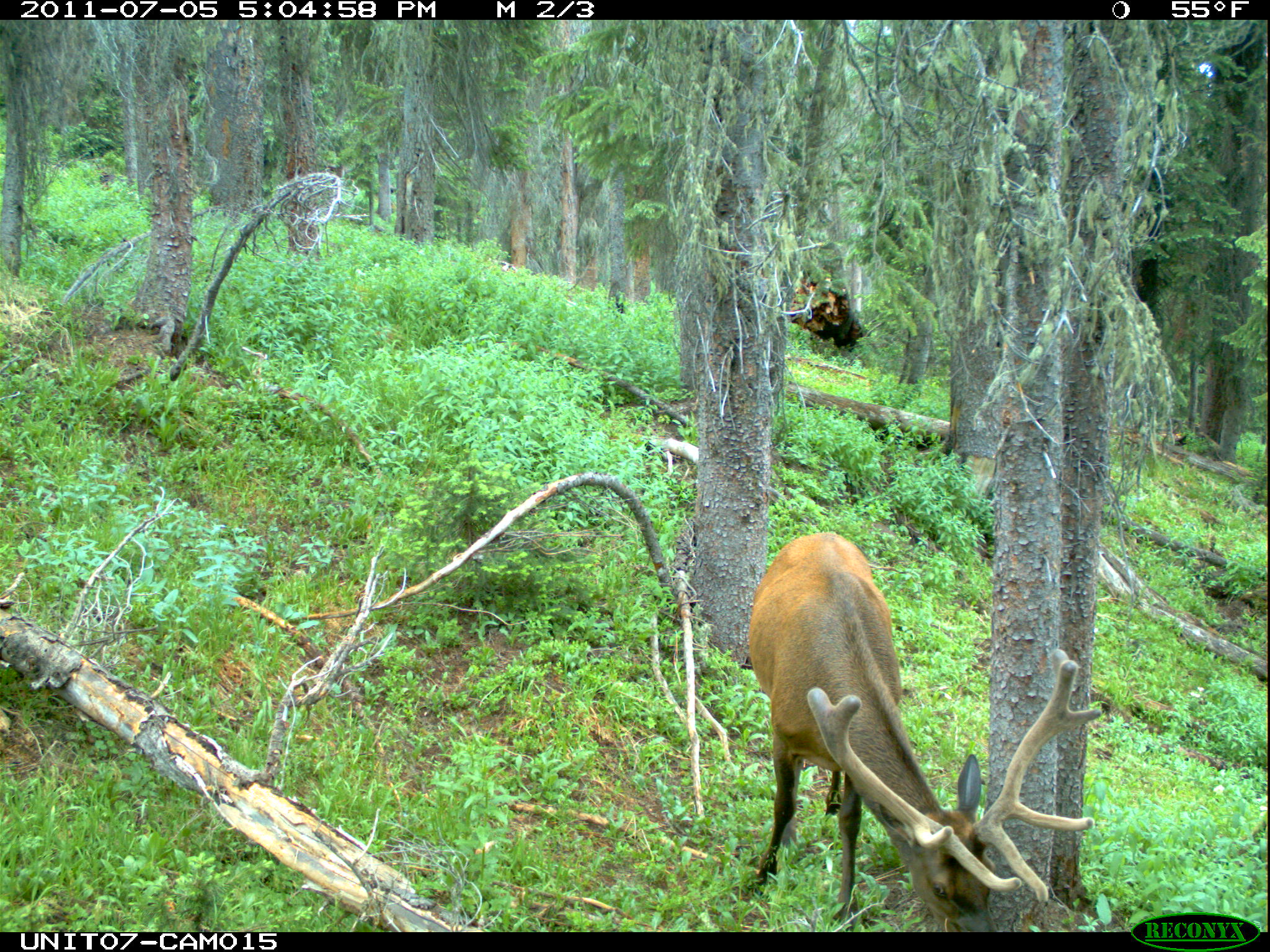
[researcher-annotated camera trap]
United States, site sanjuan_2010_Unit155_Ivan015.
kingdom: Animalia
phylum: Chordata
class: Mammalia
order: Artiodactyla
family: Cervidae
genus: Cervus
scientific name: Cervus elaphus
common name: red deer